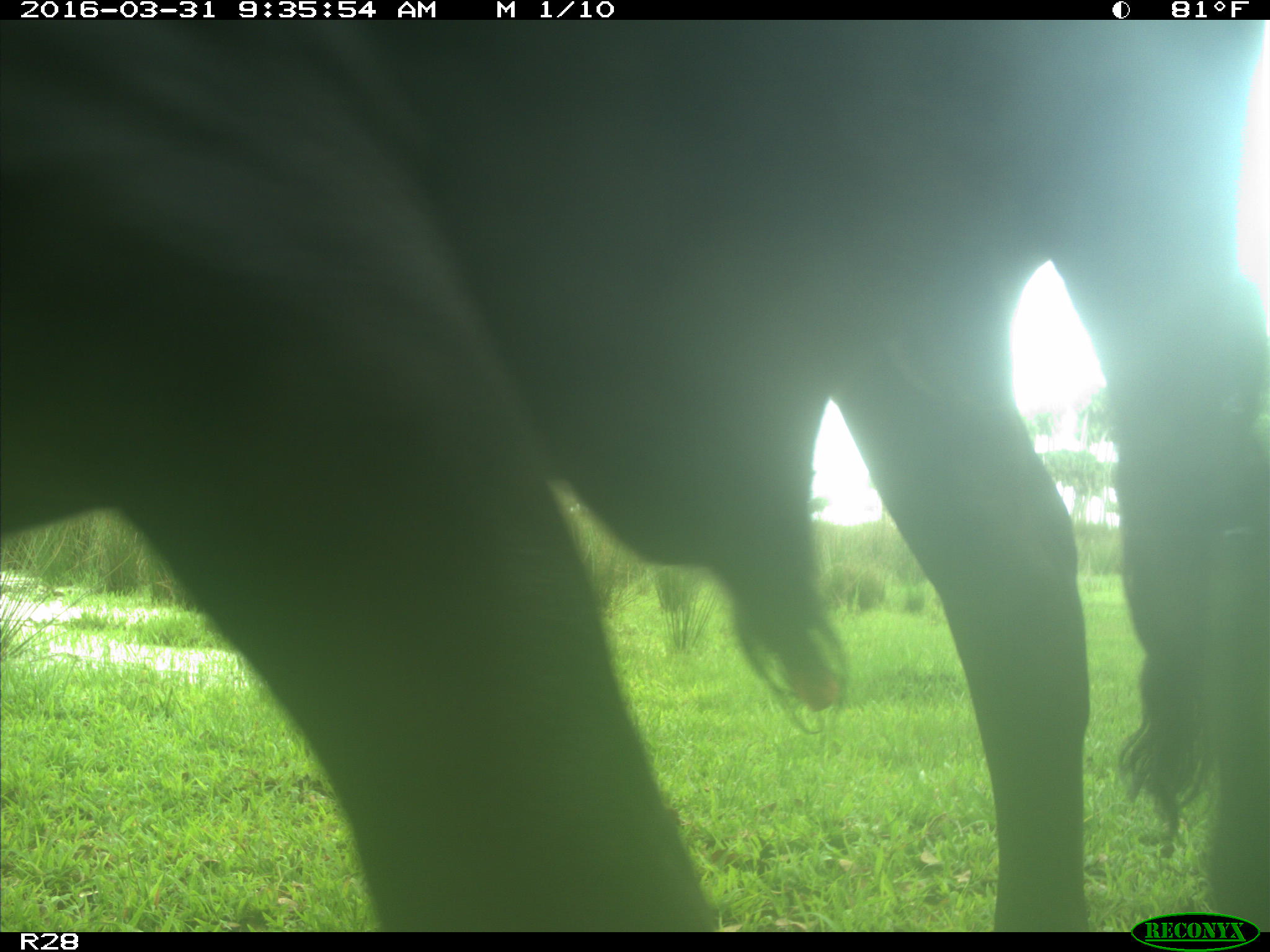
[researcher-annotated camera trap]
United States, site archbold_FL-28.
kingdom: Animalia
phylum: Chordata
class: Mammalia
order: Artiodactyla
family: Bovidae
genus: Bos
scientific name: Bos taurus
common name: domestic cow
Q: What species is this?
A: Bos taurus (domestic cow).